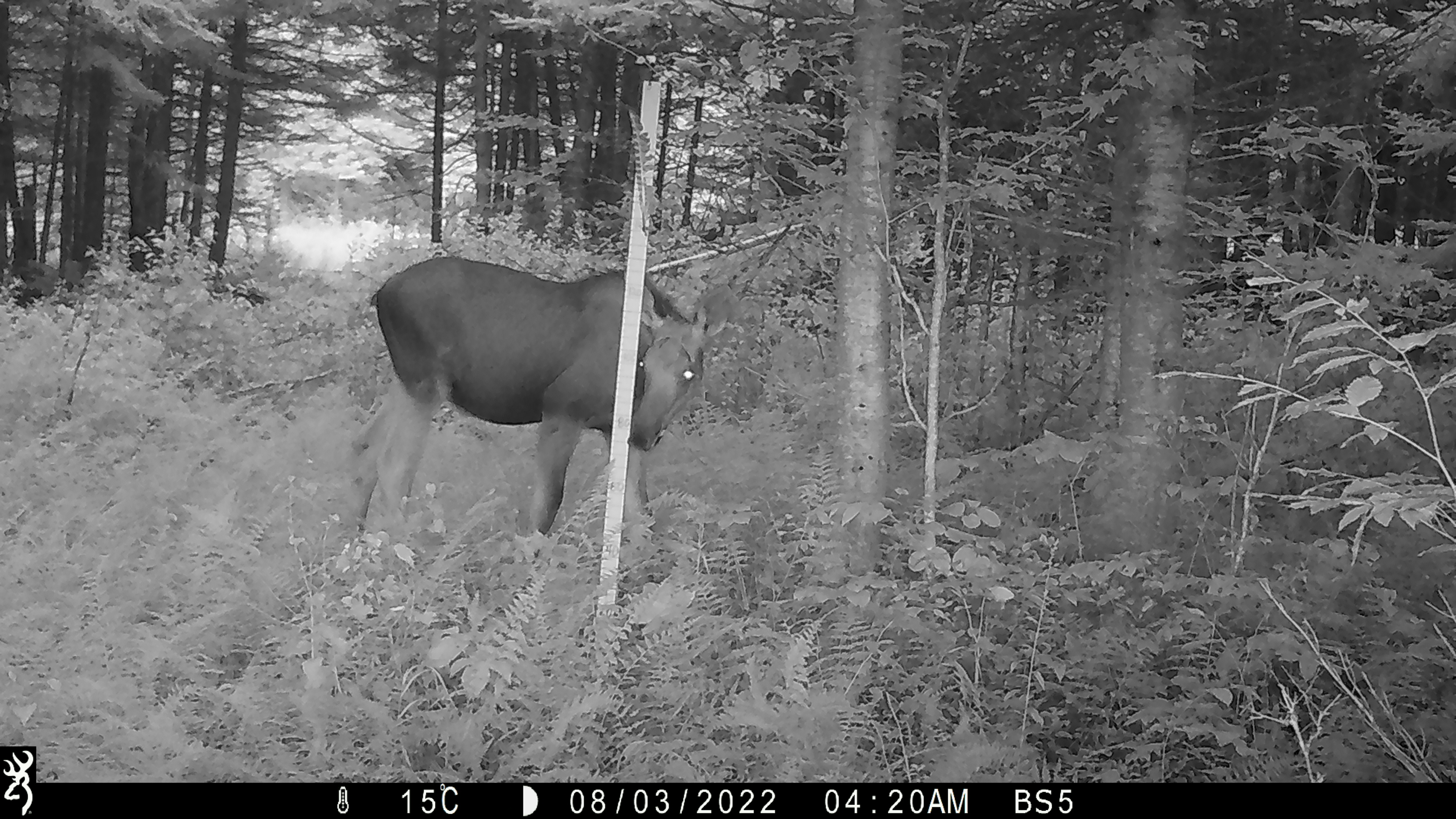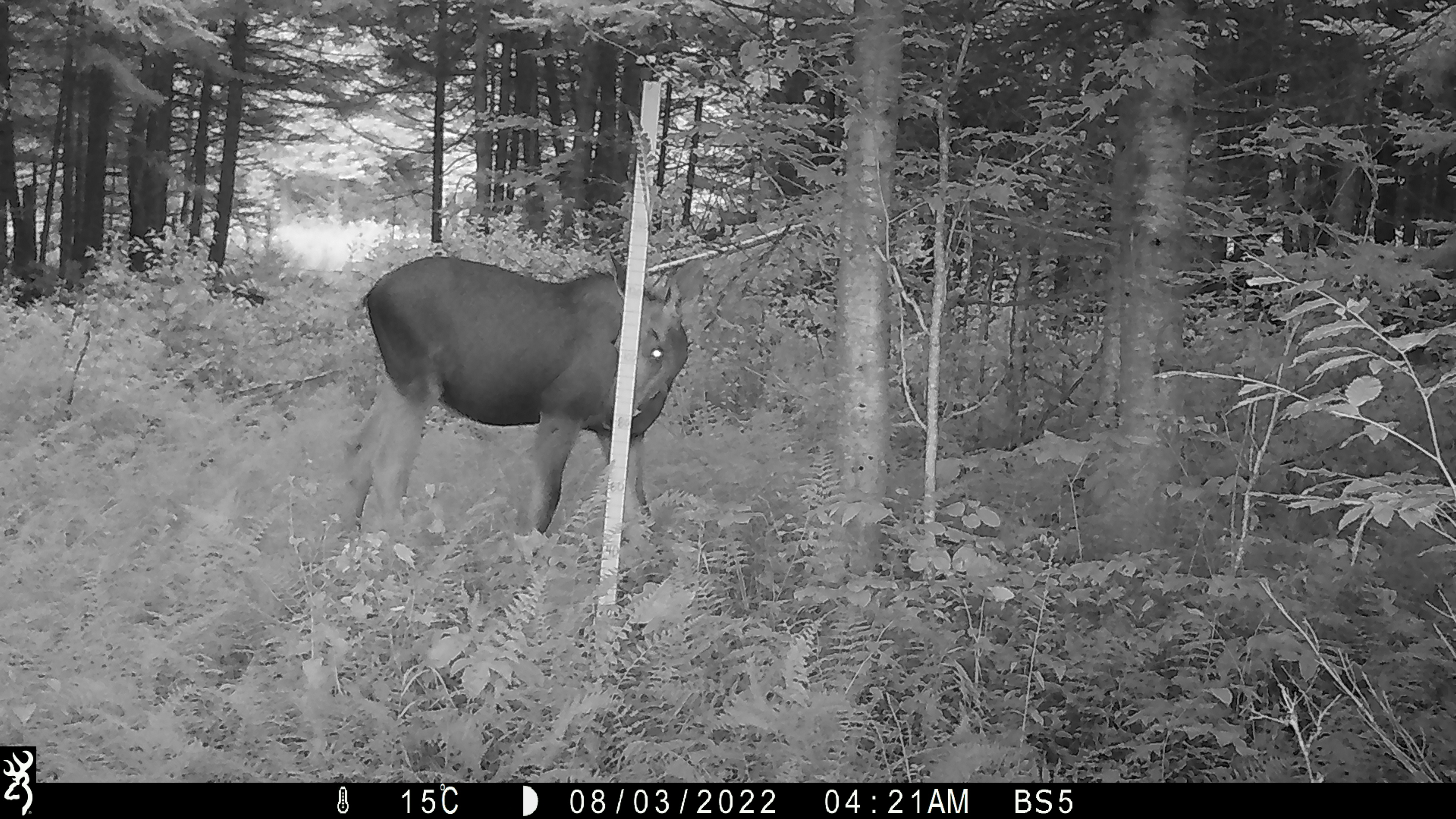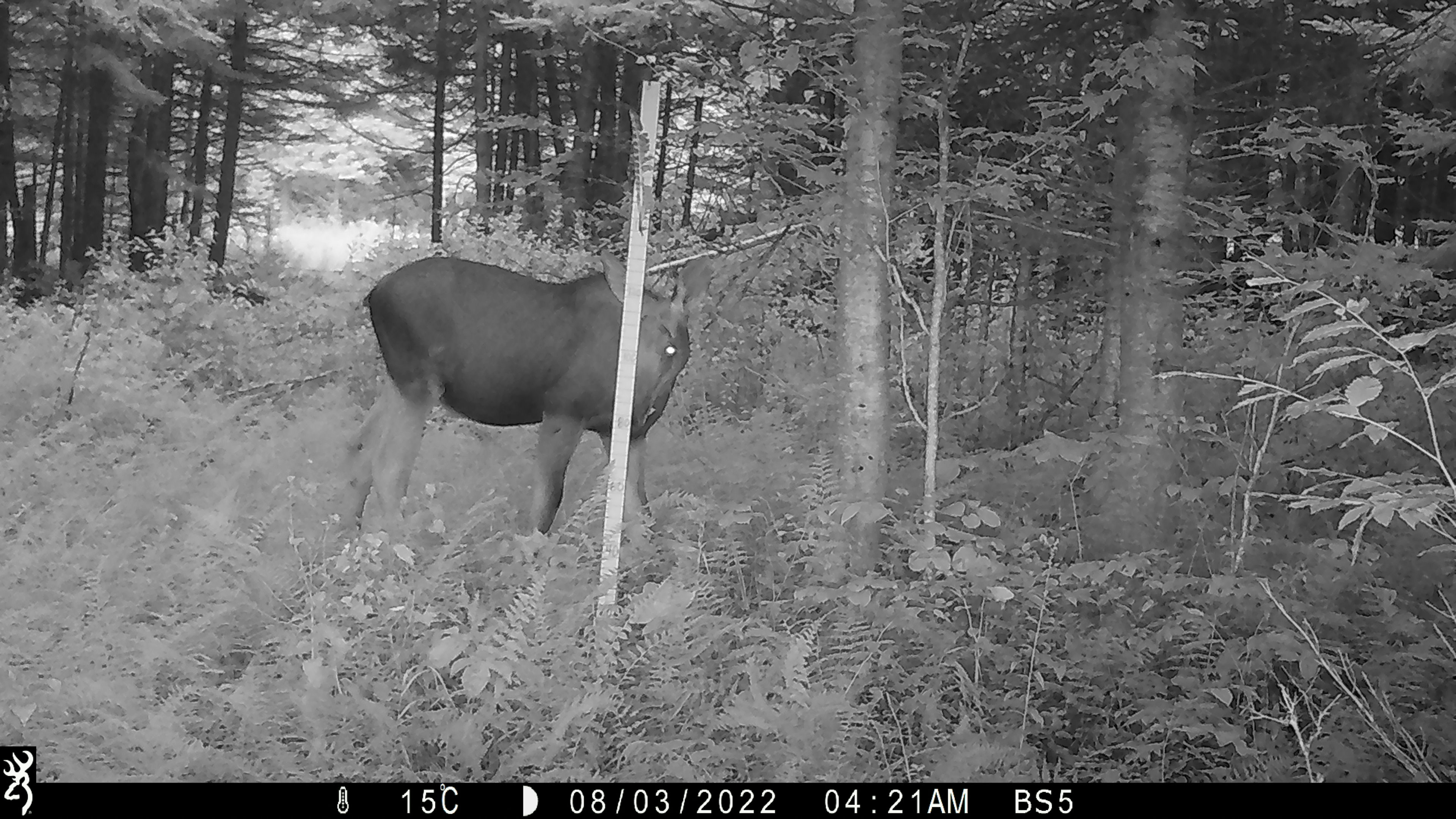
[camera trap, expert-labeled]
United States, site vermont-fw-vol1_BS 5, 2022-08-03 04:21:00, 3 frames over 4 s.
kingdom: Animalia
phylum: Chordata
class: Mammalia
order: Artiodactyla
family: Cervidae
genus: Alces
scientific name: Alces alces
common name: moose